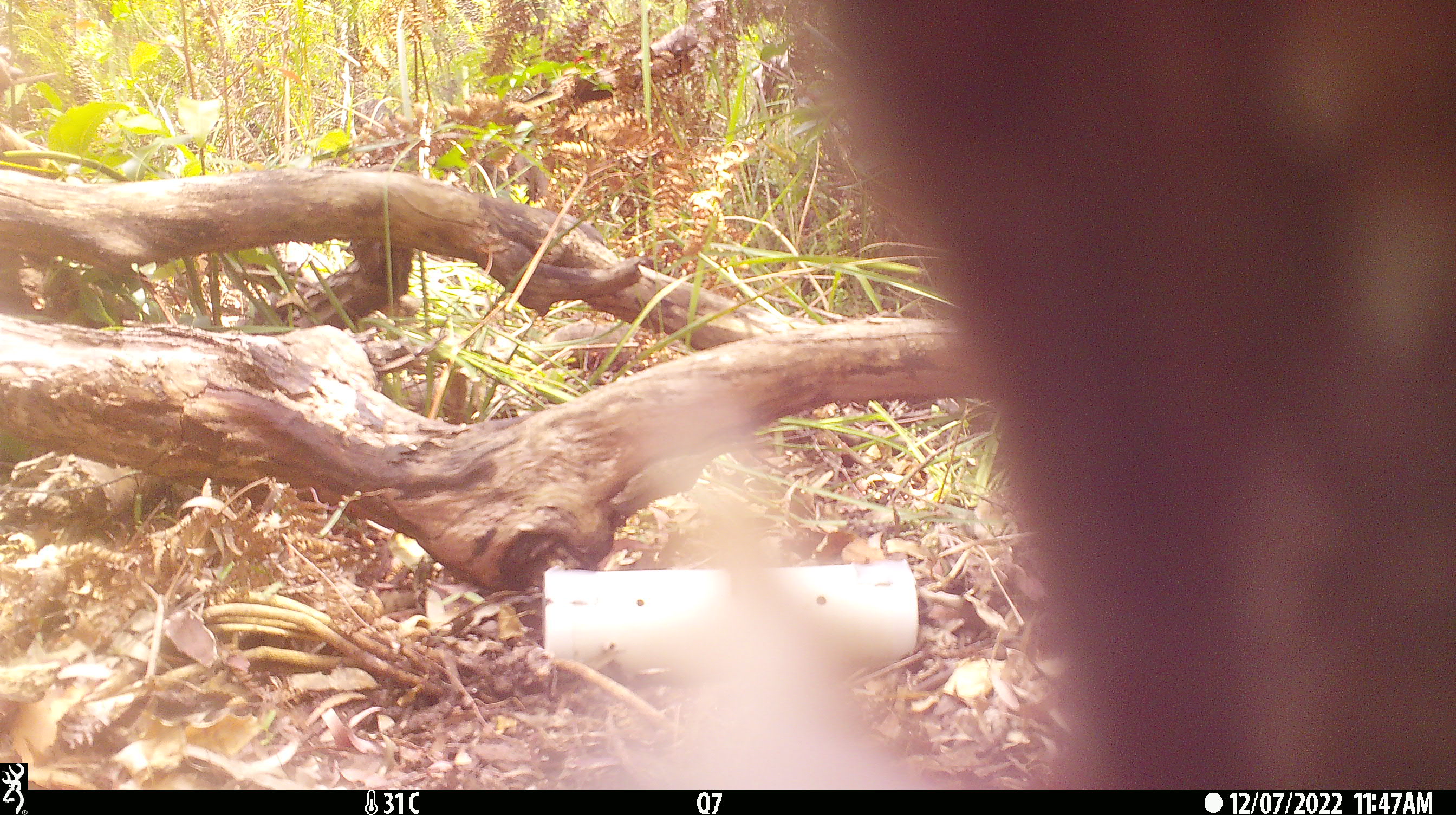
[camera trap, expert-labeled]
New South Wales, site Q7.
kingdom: Animalia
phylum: Chordata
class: Mammalia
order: Carnivora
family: Canidae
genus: Canis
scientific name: Canis familiaris dingo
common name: dingo